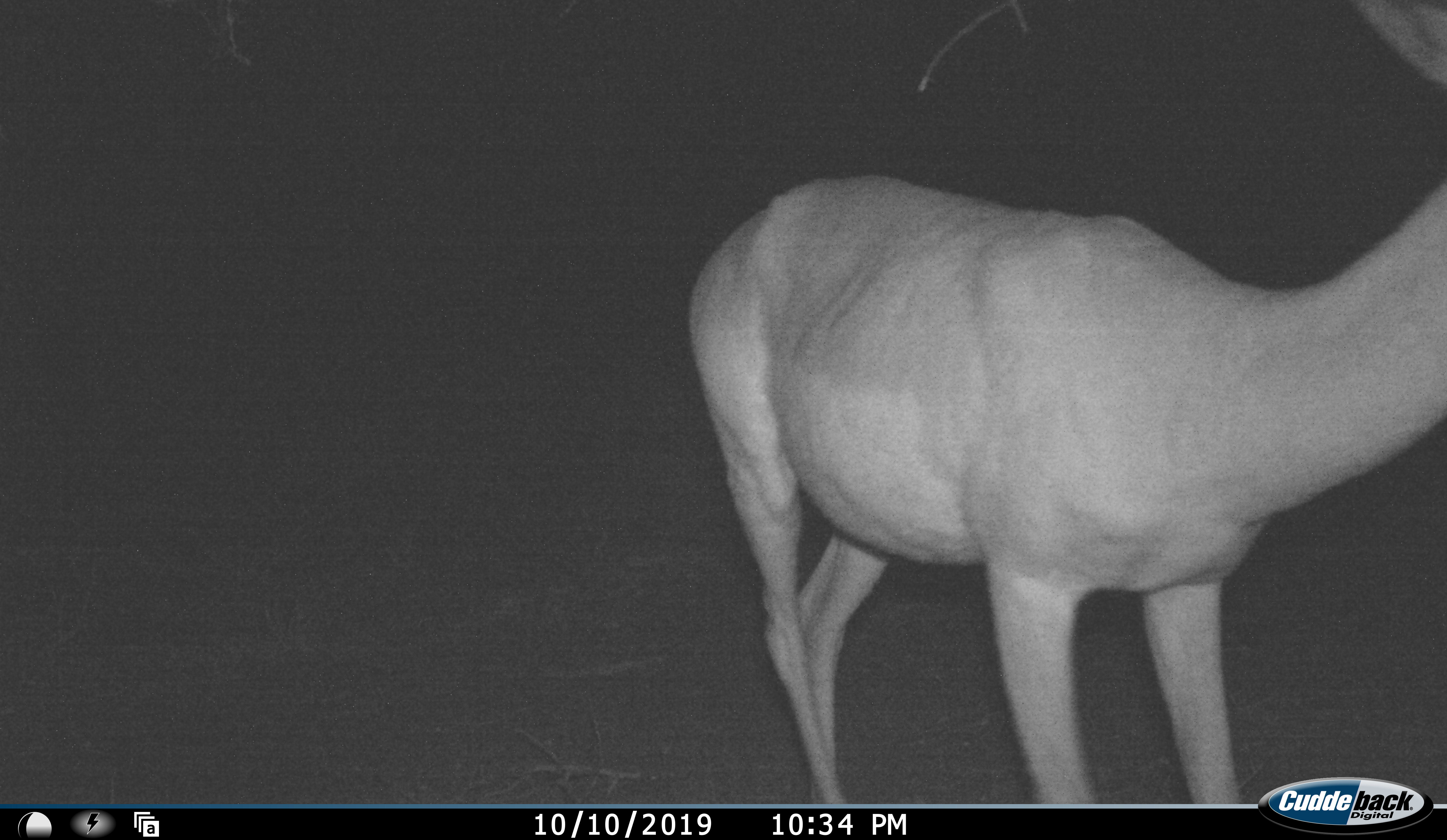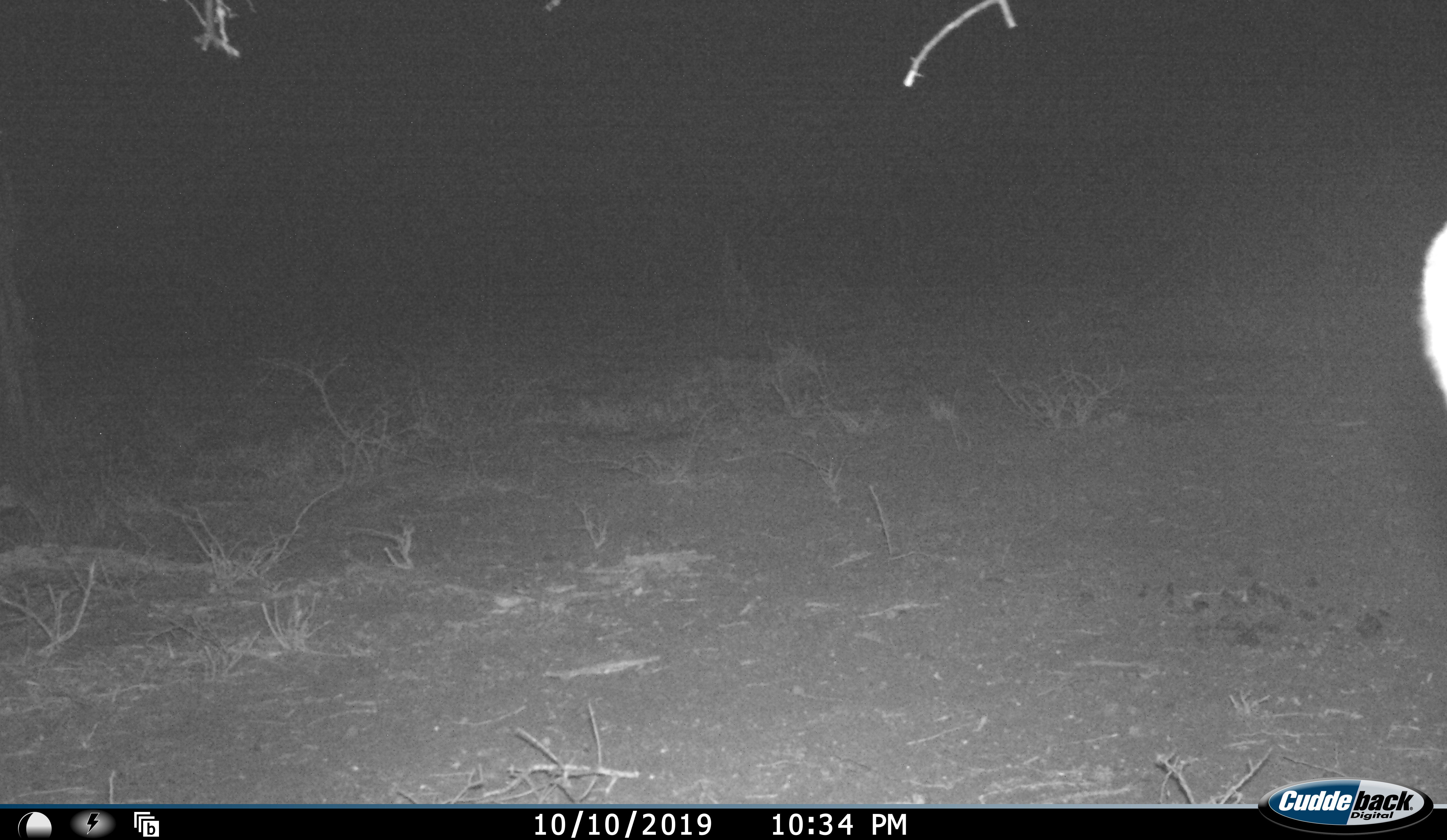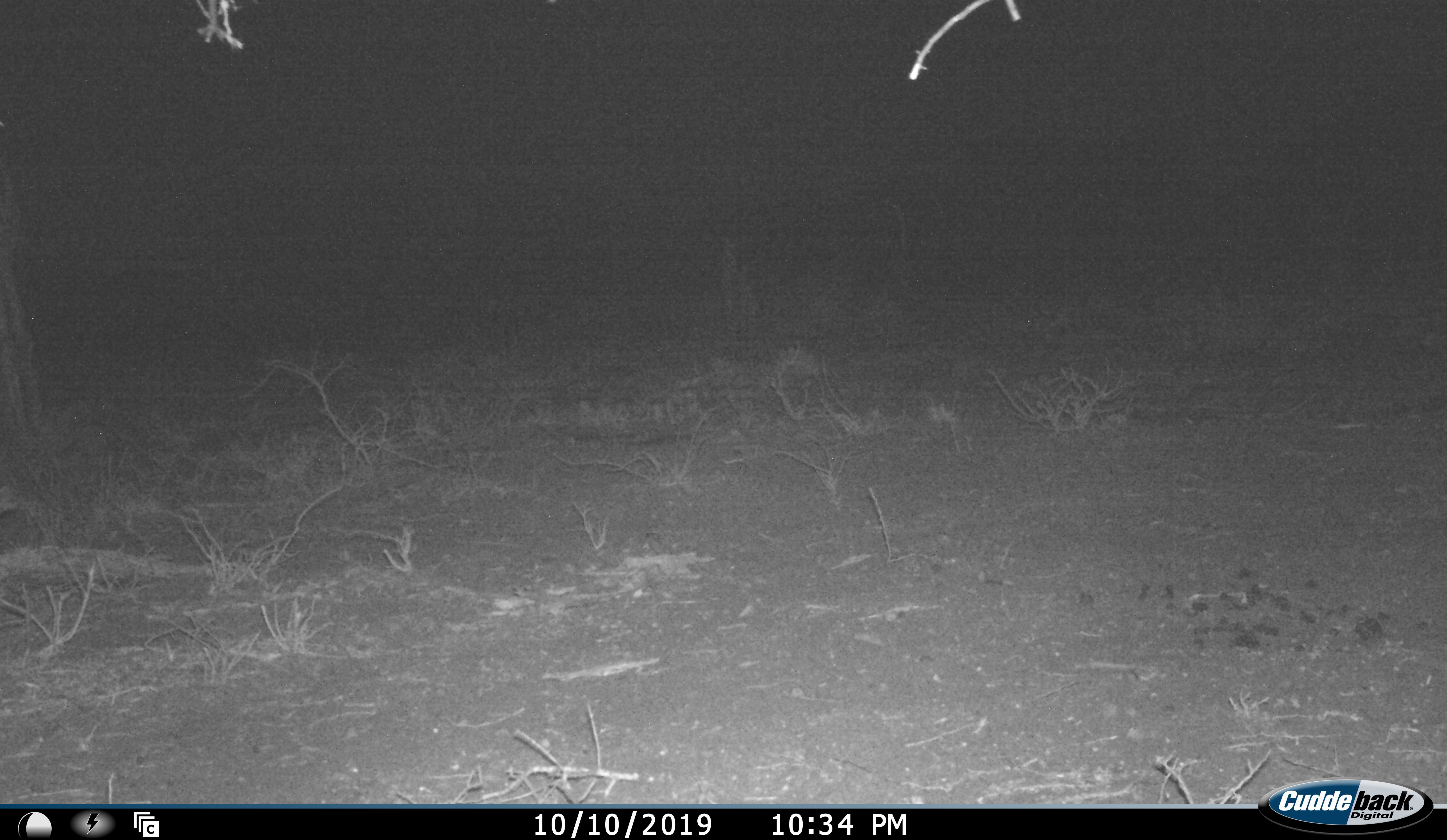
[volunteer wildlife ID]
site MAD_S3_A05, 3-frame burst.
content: unidentified animal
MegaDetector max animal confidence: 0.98